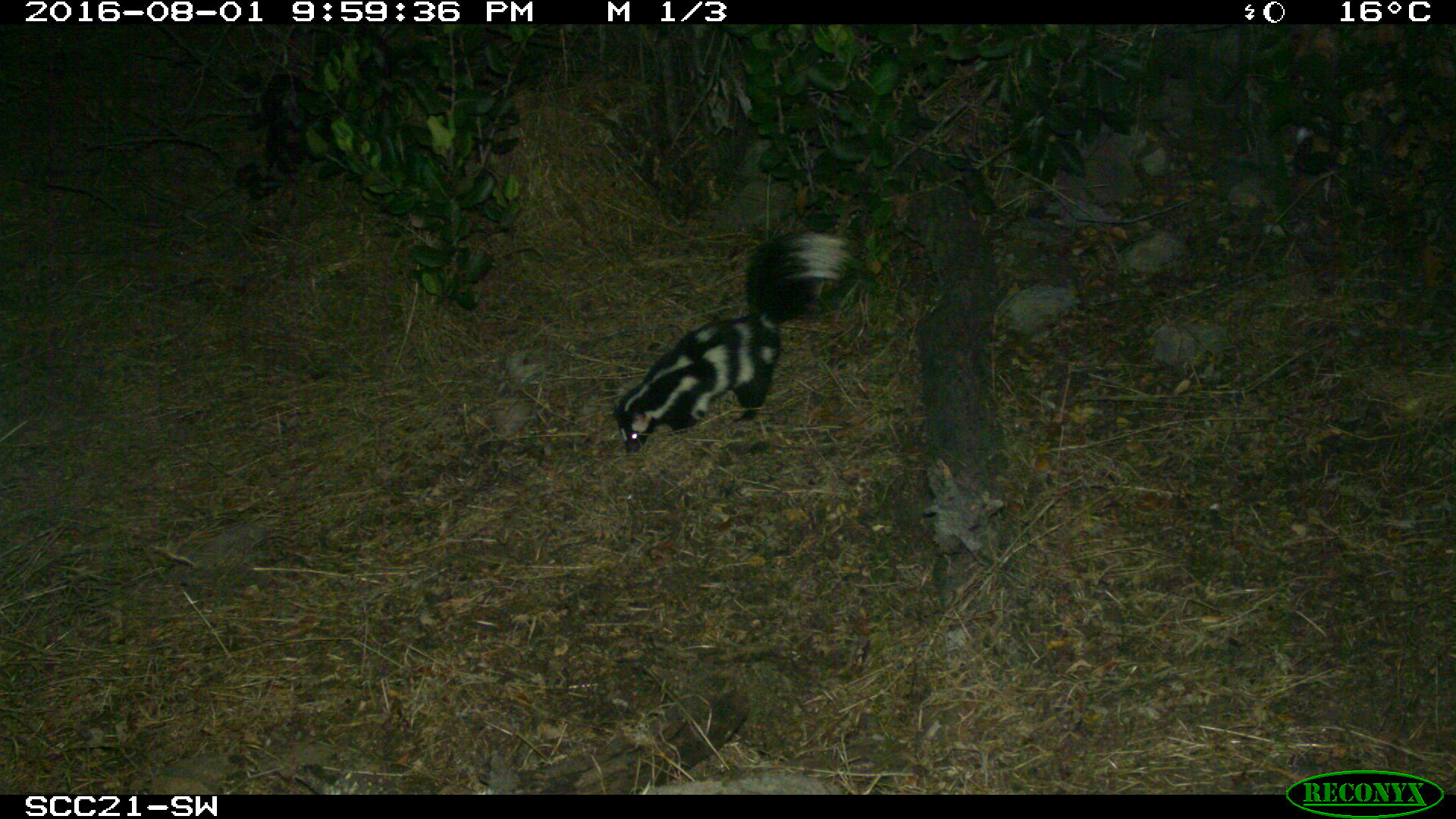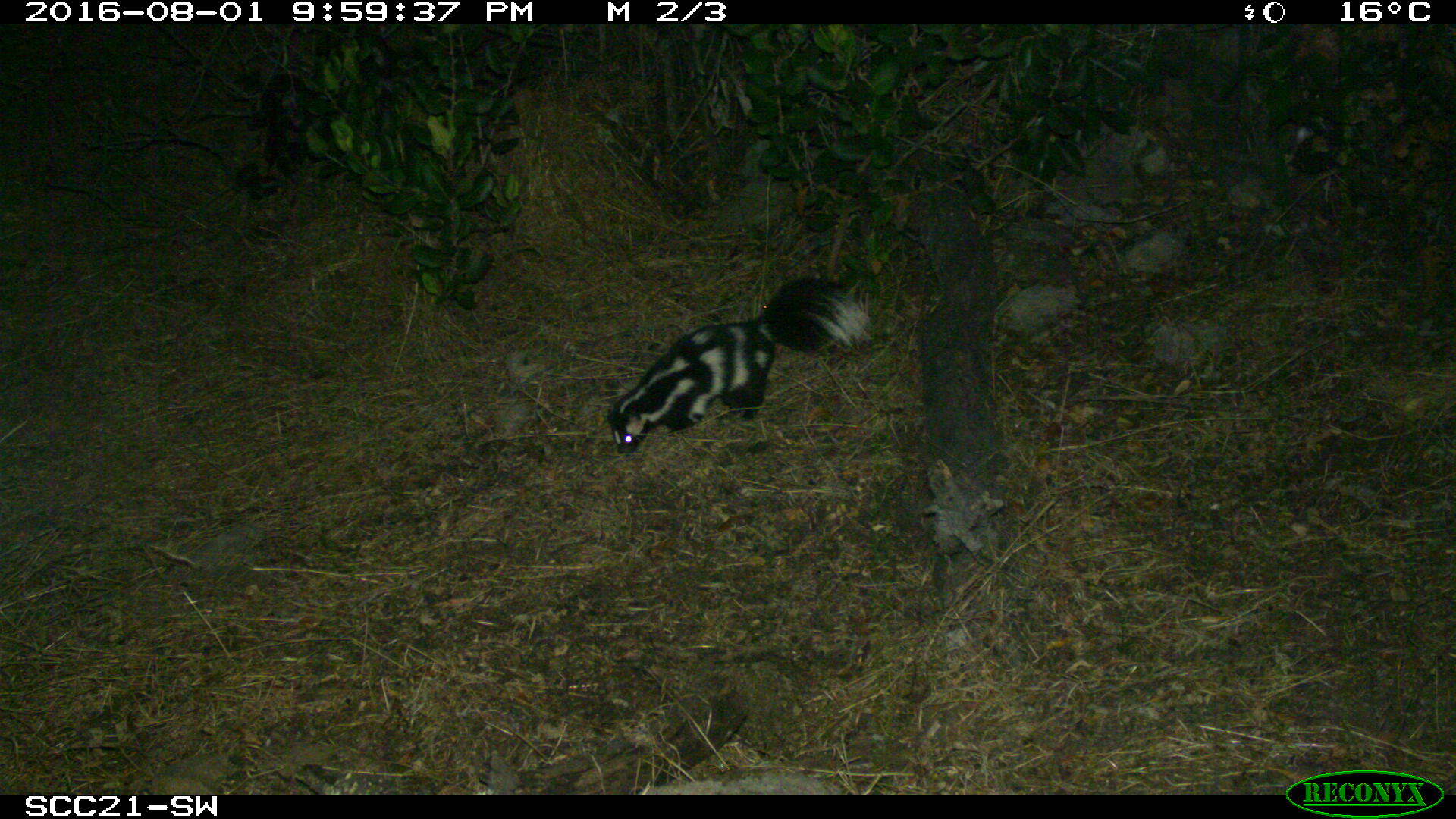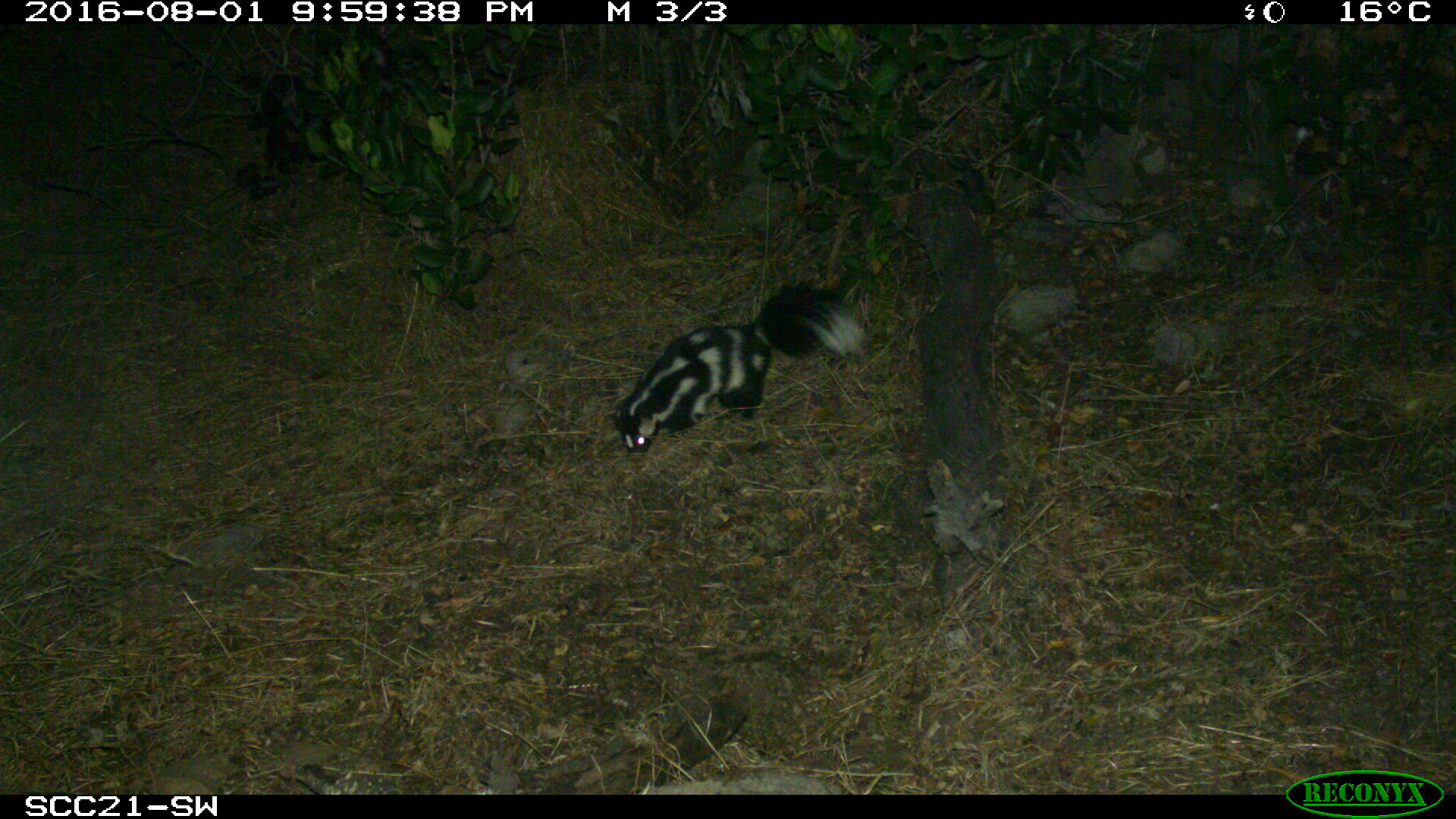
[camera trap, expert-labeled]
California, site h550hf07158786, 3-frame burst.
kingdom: Animalia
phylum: Chordata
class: Mammalia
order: Carnivora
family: Mephitidae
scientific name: Mephitidae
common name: skunk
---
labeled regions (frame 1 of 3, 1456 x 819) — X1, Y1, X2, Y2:
skunk: 612, 230, 851, 455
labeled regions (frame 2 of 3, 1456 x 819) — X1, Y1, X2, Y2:
skunk: 607, 278, 869, 457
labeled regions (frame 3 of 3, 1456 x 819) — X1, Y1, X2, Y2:
skunk: 613, 283, 867, 453